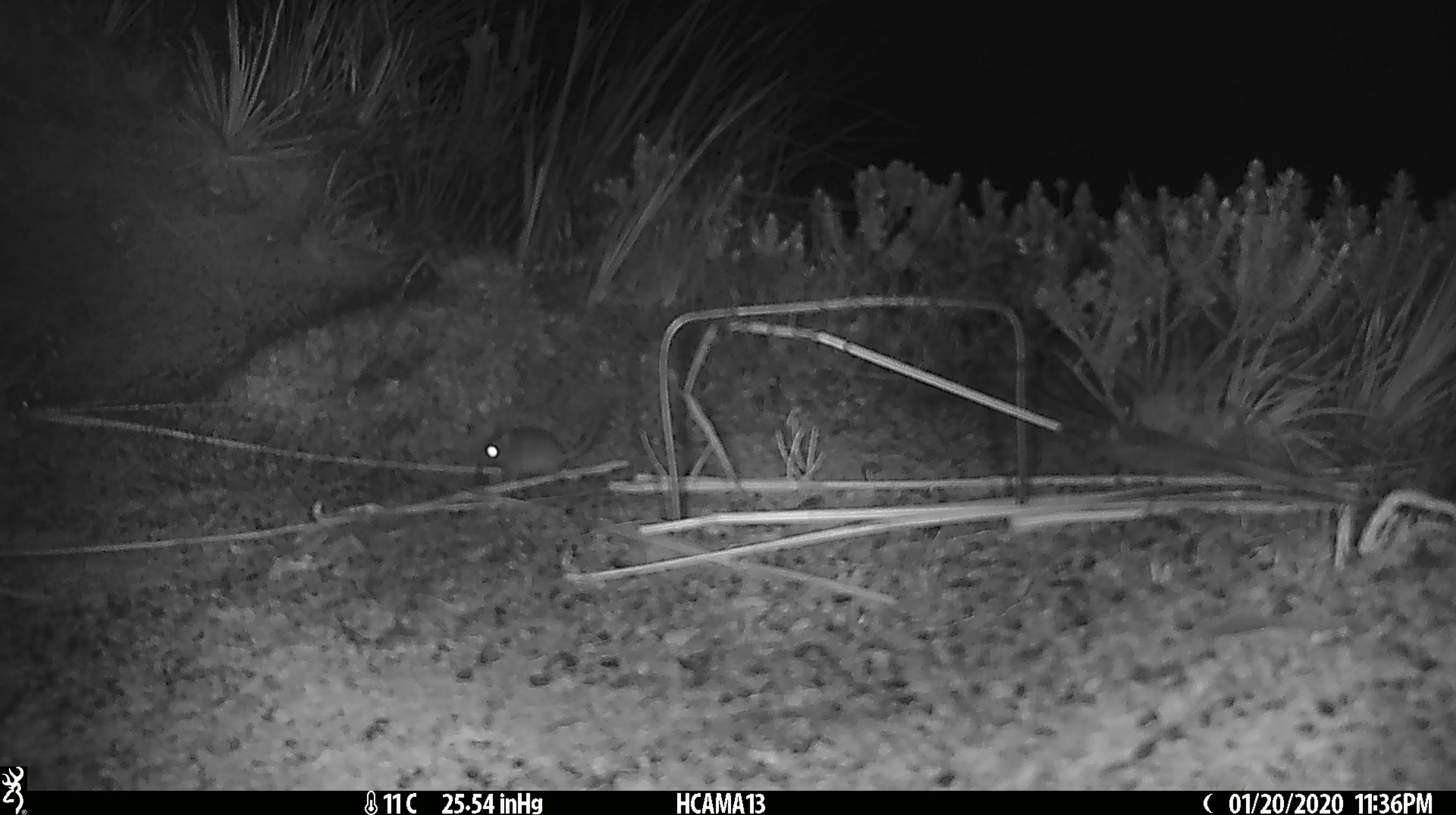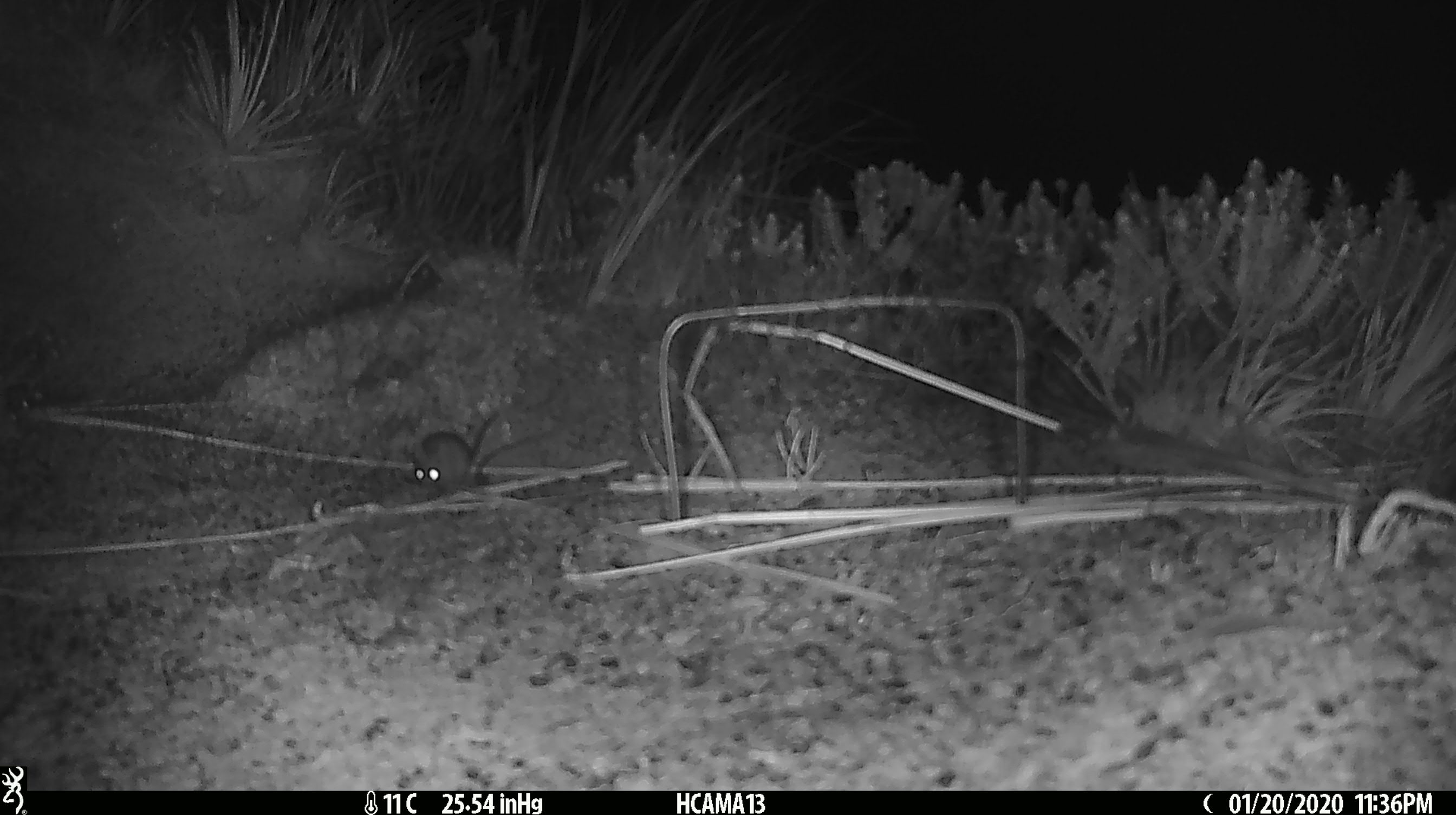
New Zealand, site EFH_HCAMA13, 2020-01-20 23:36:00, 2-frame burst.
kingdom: Animalia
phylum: Chordata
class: Mammalia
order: Rodentia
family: Muridae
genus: Mus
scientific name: Mus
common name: mouse